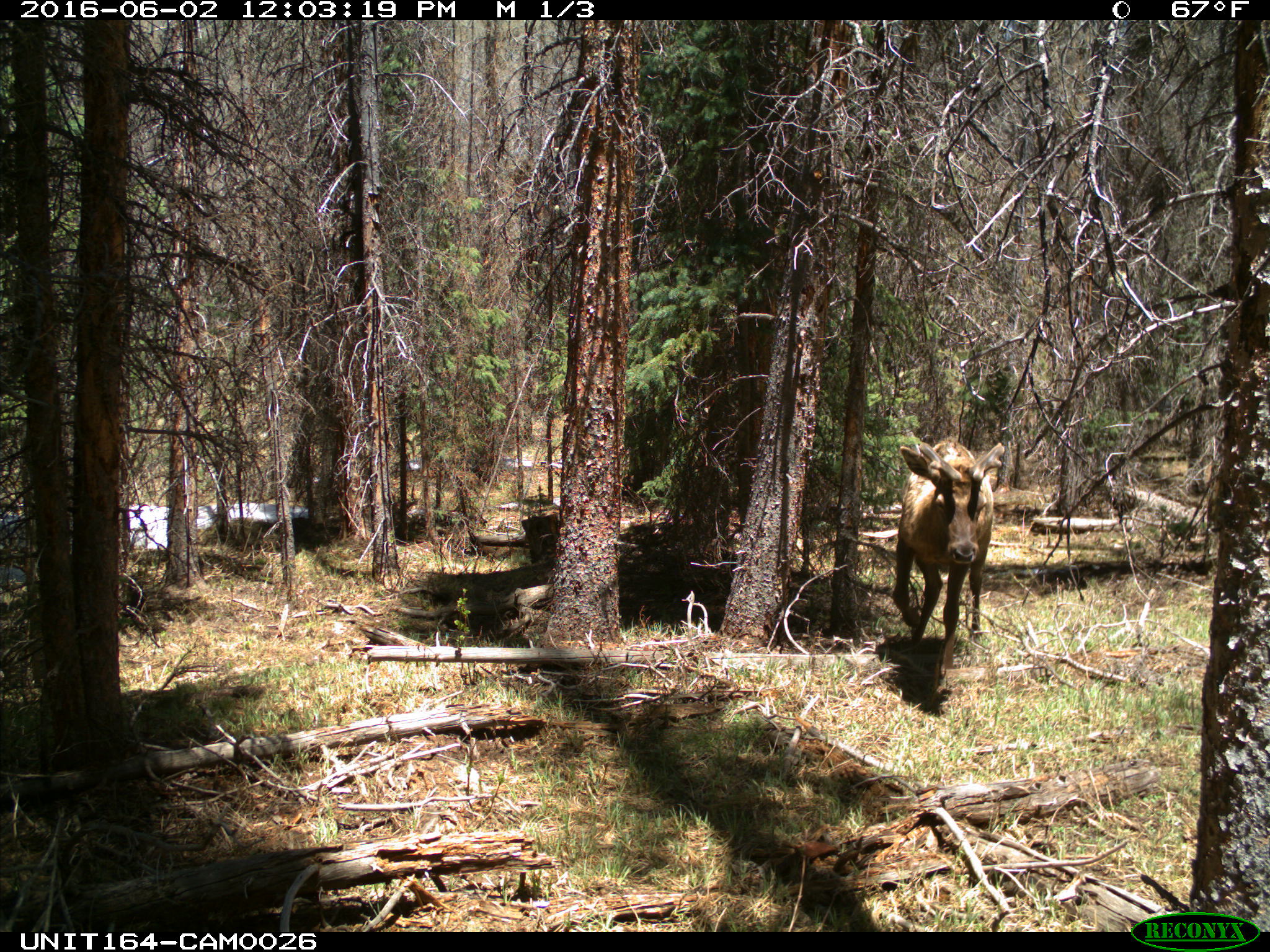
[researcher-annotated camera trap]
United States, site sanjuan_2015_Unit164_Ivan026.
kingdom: Animalia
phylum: Chordata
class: Mammalia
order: Artiodactyla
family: Cervidae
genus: Cervus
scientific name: Cervus elaphus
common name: red deer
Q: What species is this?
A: Cervus elaphus (red deer).